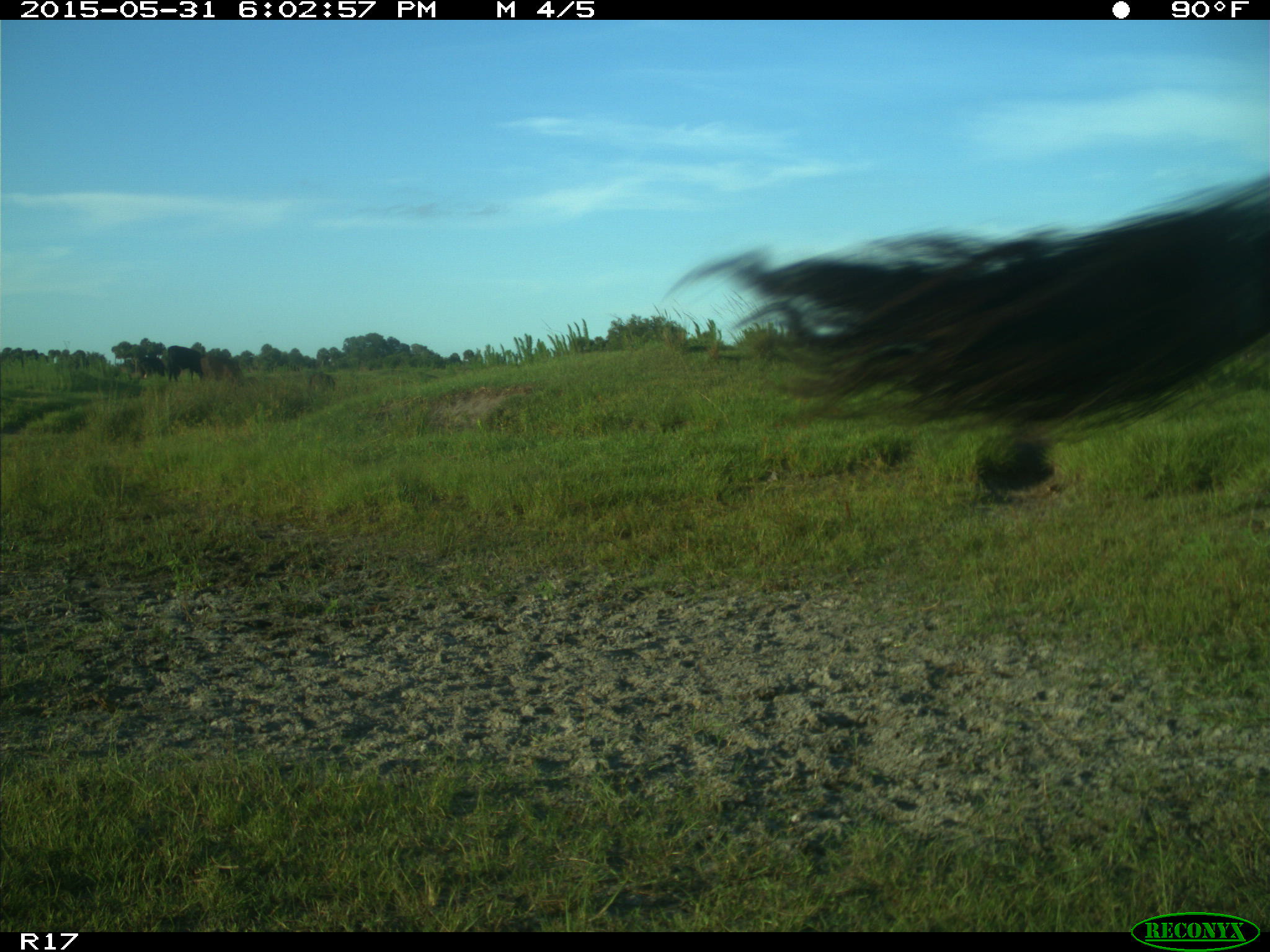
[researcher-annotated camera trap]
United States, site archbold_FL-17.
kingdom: Animalia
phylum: Chordata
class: Mammalia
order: Artiodactyla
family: Bovidae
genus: Bos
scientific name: Bos taurus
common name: domestic cow